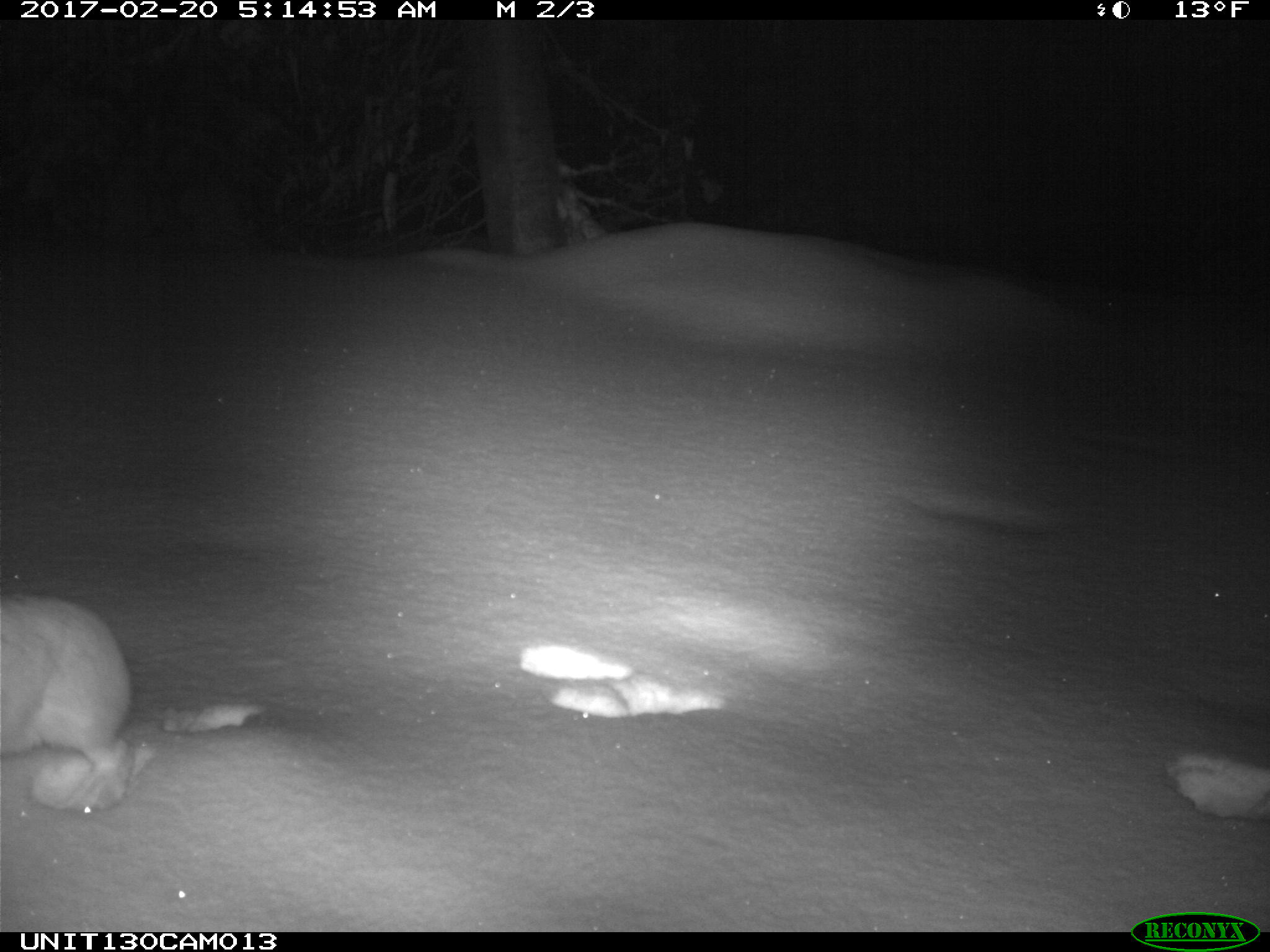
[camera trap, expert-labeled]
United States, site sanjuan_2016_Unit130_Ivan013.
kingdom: Animalia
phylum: Chordata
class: Mammalia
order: Lagomorpha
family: Leporidae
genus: Lepus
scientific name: Lepus americanus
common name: snowshoe hare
Lepus americanus (snowshoe hare).